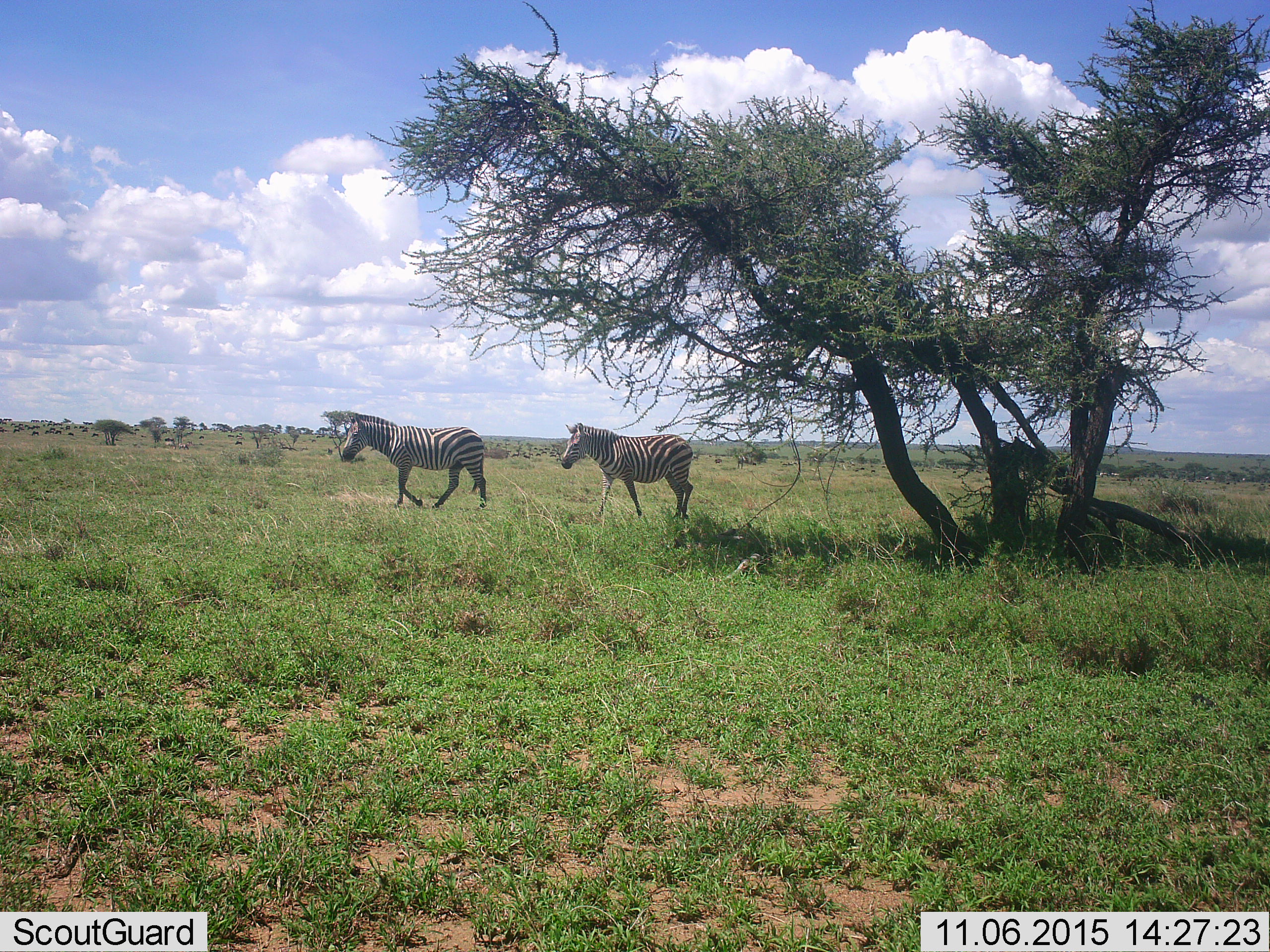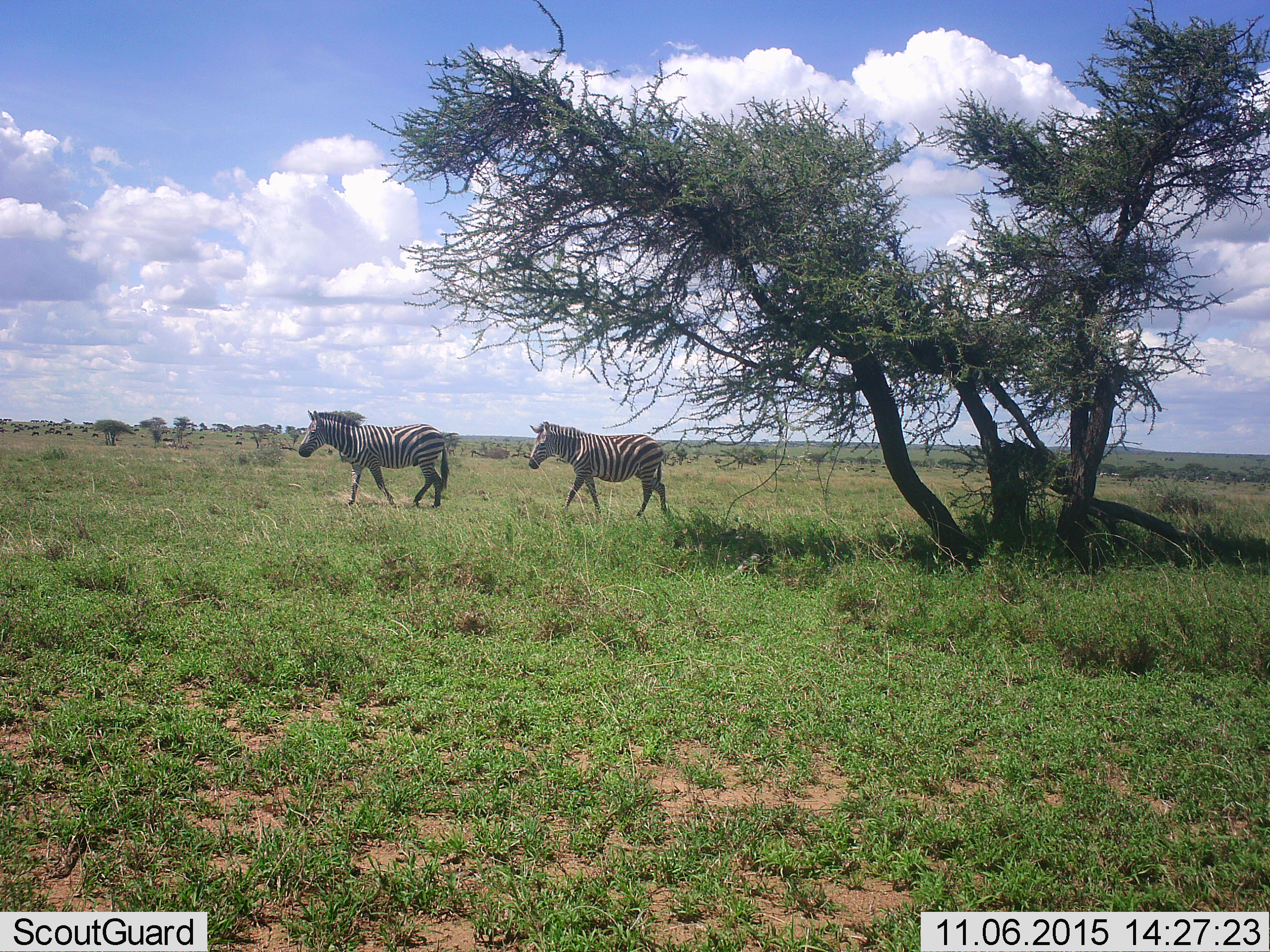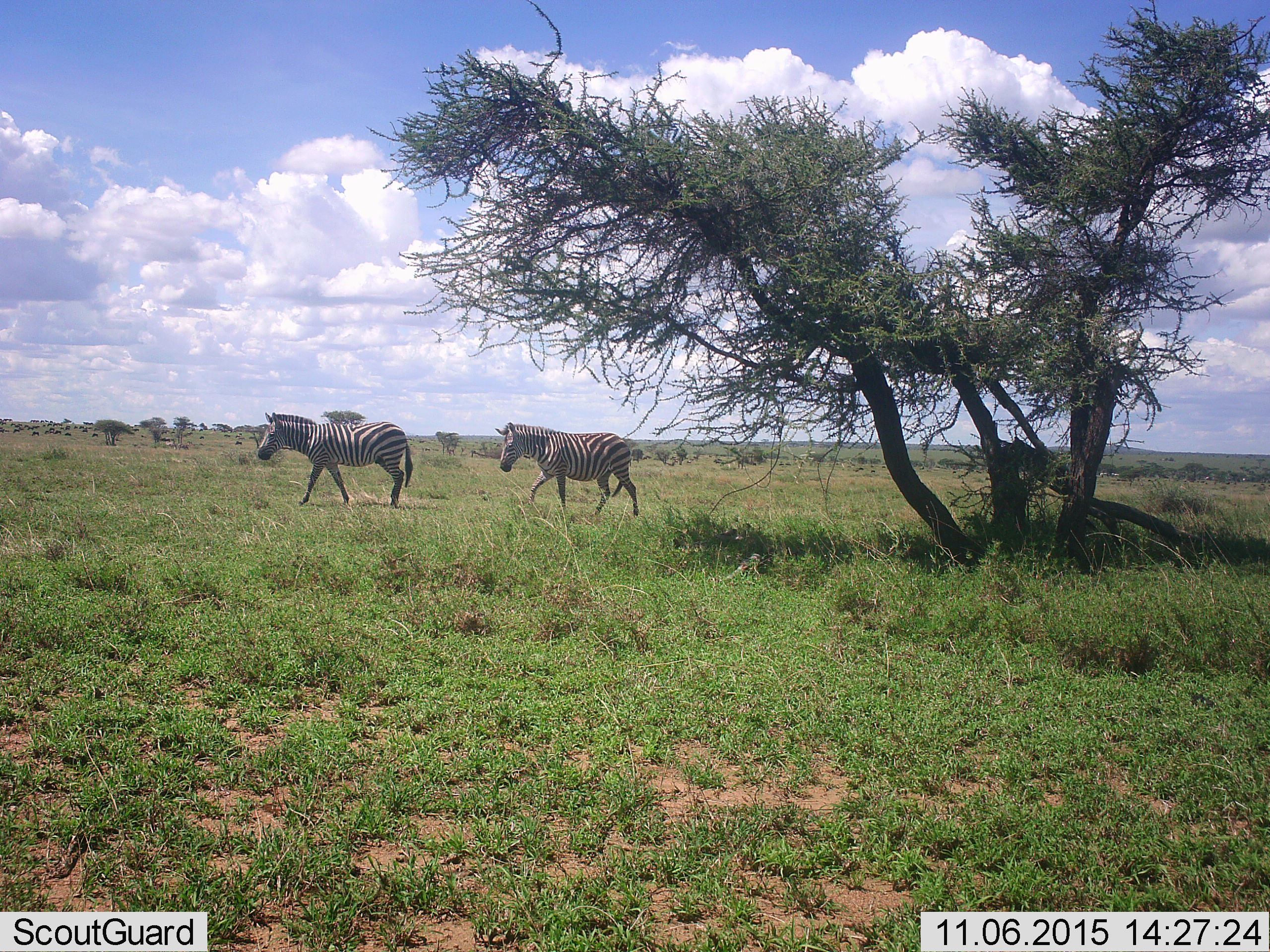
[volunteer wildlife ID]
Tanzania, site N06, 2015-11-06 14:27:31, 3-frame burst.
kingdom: Animalia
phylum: Chordata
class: Mammalia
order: Perissodactyla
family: Equidae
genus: Equus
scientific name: Equus quagga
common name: plains zebra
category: zebra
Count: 2.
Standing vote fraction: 11%.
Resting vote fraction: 0%.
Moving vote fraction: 100%.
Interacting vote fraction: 0%.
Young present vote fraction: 0%.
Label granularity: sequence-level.